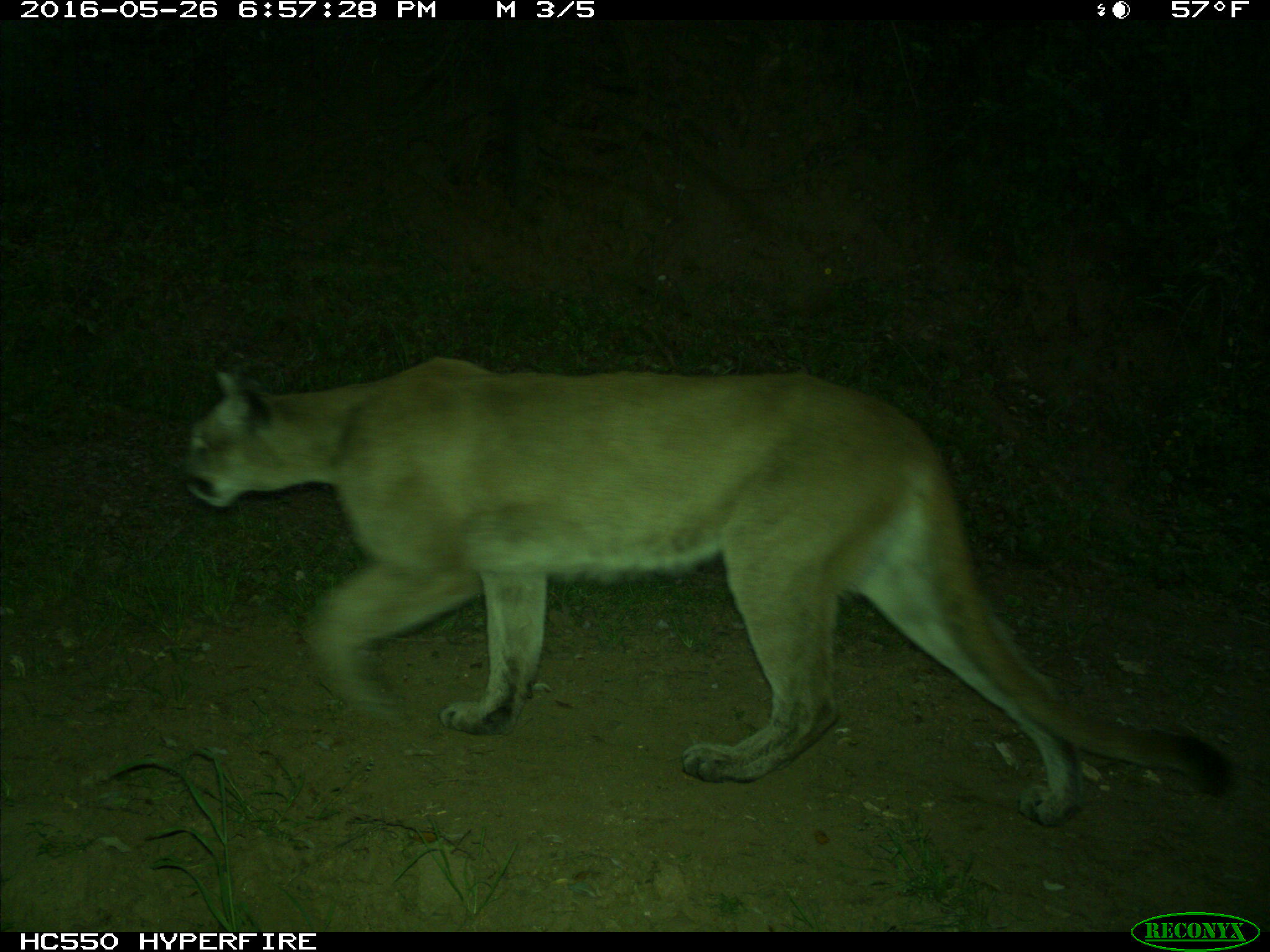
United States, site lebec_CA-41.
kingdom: Animalia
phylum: Chordata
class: Mammalia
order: Carnivora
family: Felidae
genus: Puma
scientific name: Puma concolor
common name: mountain lion